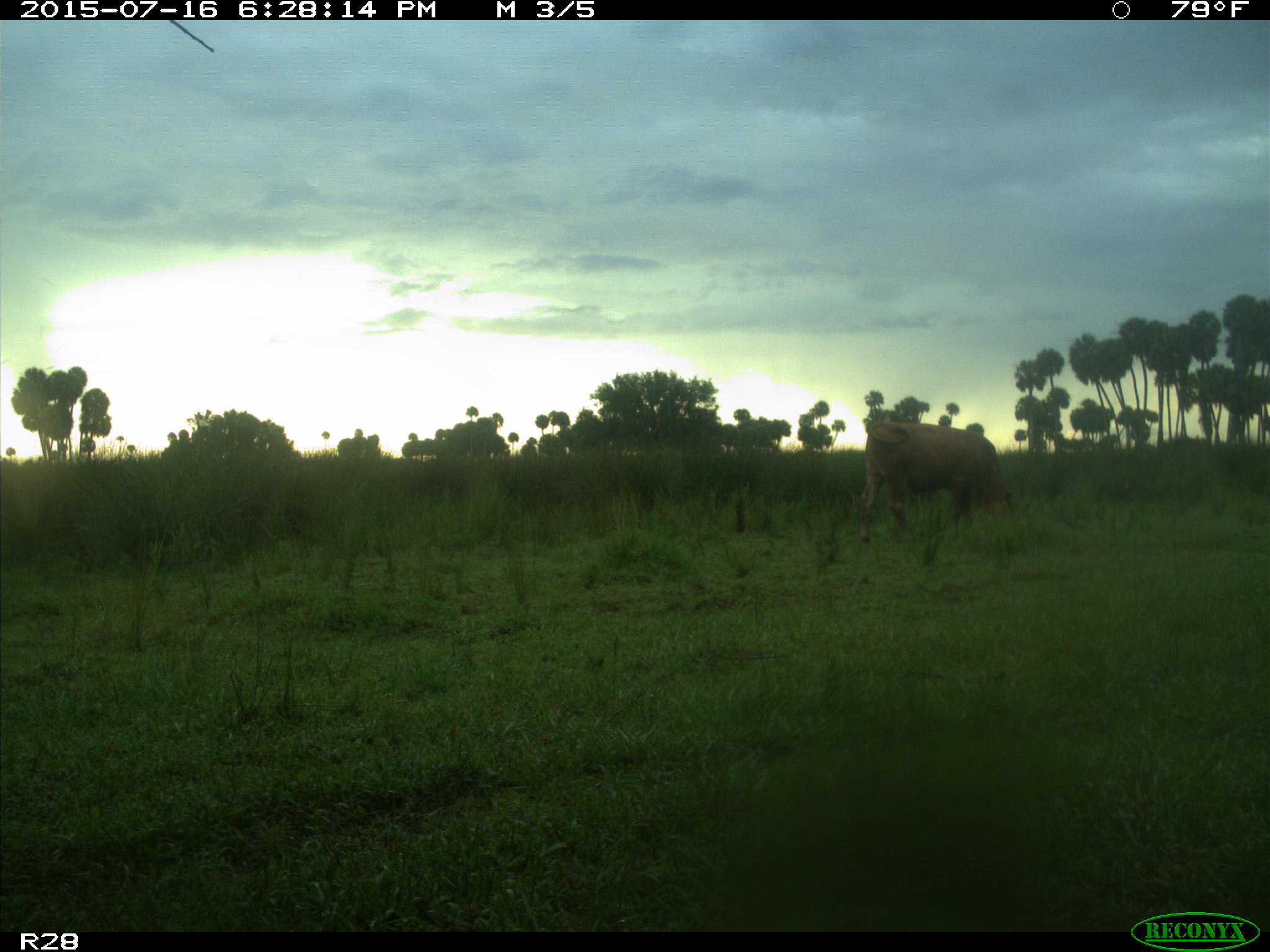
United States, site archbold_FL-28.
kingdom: Animalia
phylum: Chordata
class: Mammalia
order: Artiodactyla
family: Bovidae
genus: Bos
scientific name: Bos taurus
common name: domestic cow